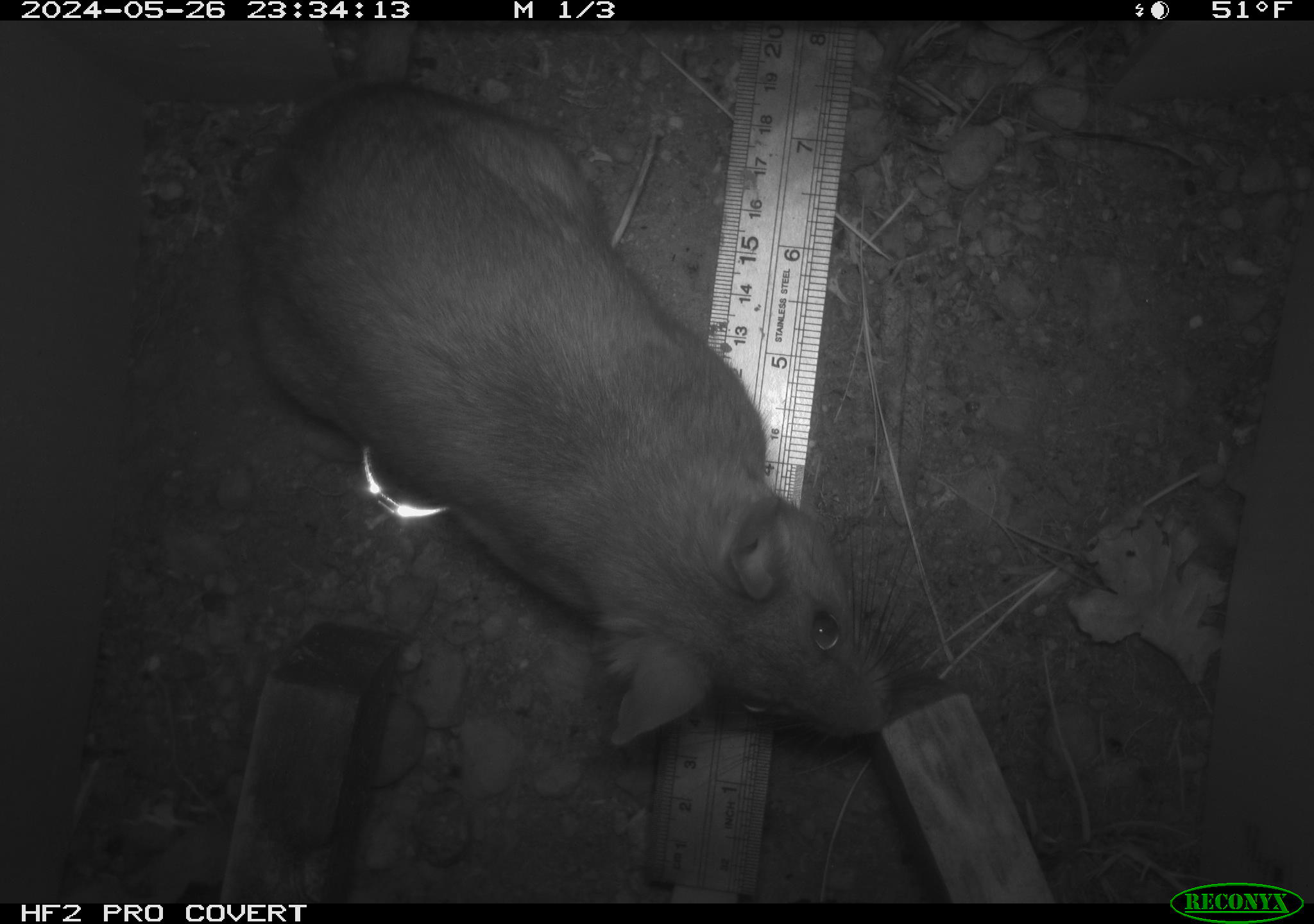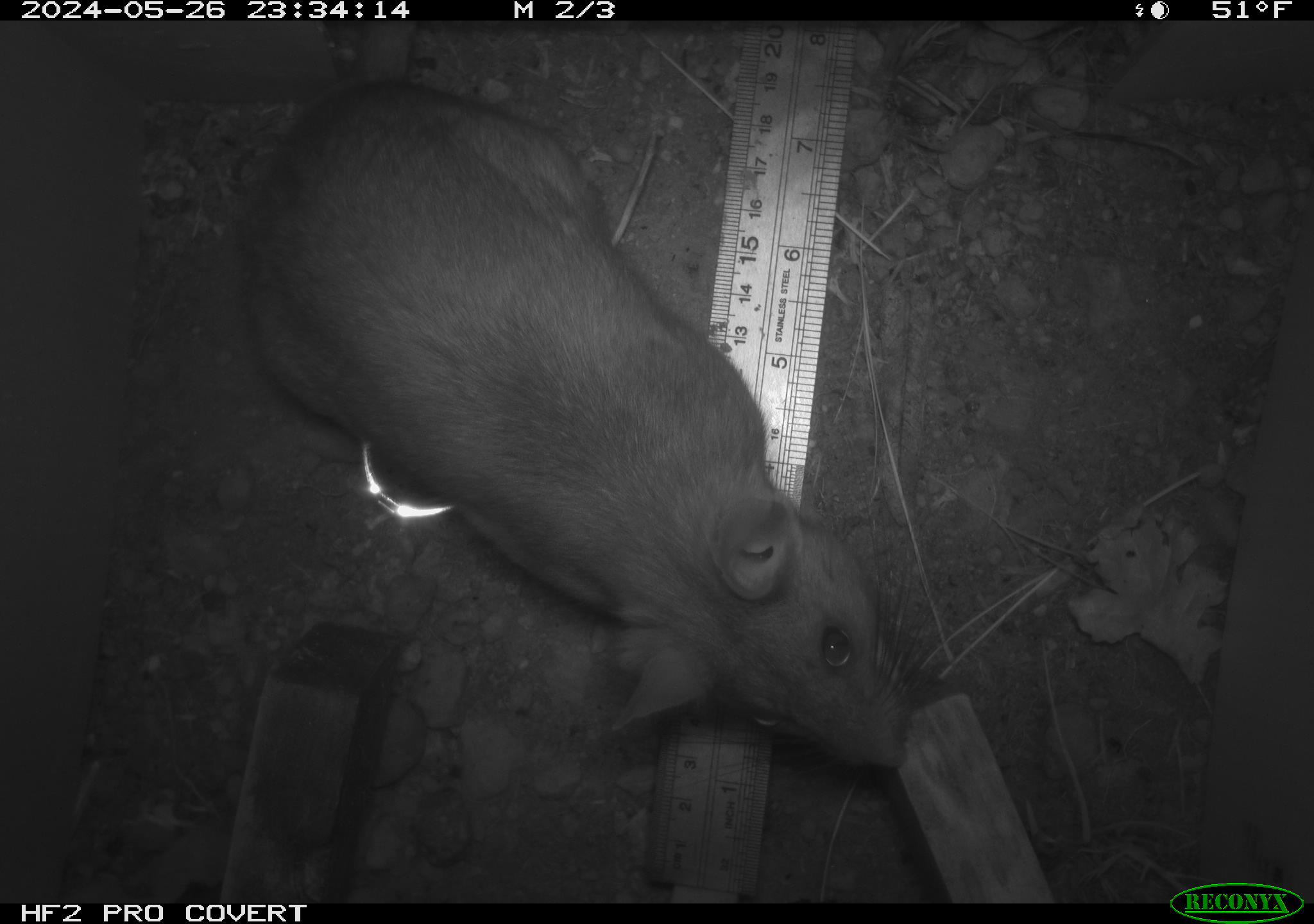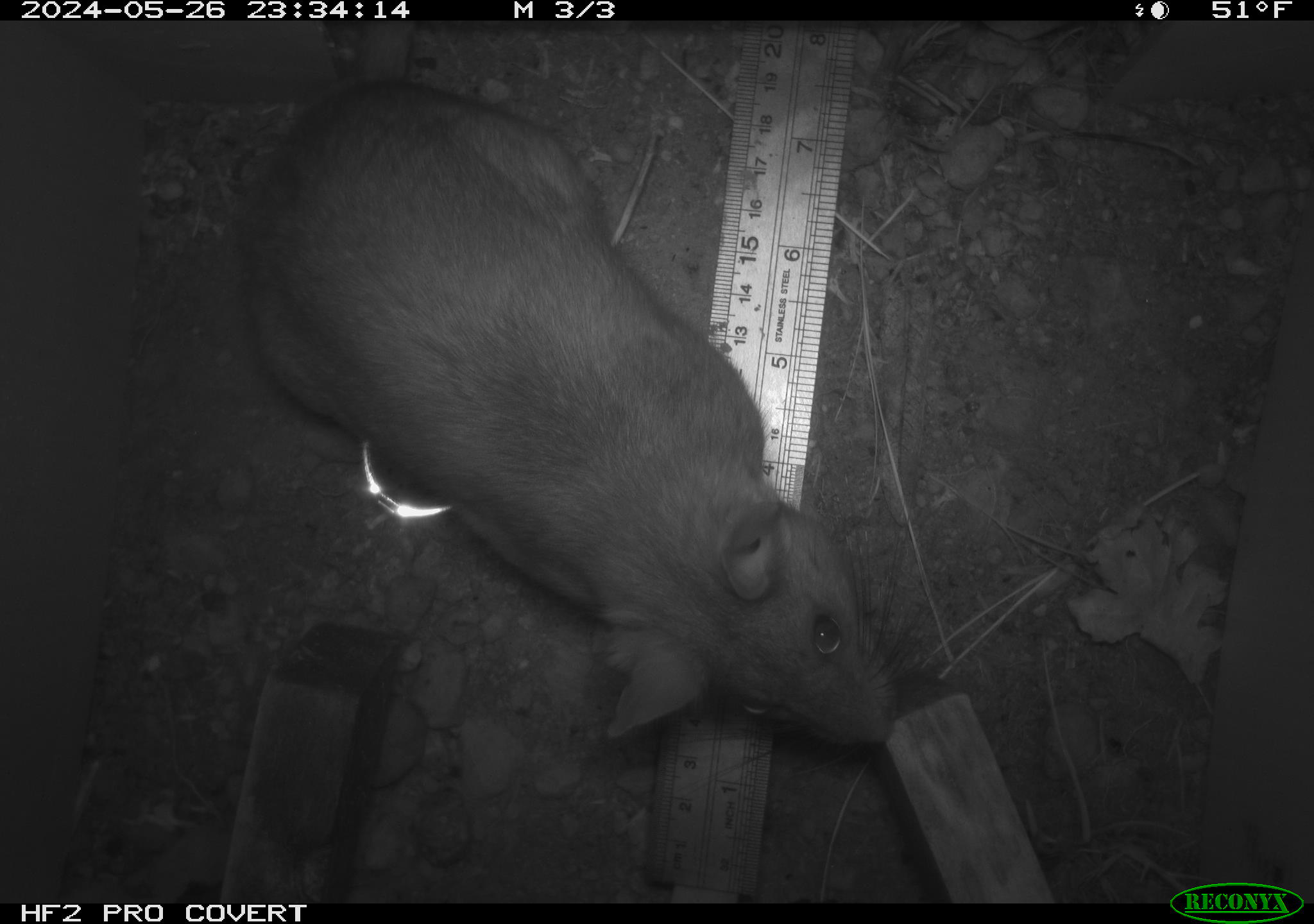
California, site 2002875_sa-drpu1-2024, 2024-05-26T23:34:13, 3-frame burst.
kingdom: Animalia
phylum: Chordata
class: Mammalia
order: Rodentia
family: Cricetidae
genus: Neotoma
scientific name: Neotoma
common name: pack rat or woodrat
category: neotoma species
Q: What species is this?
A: Neotoma species (pack rat or woodrat) (Neotoma).